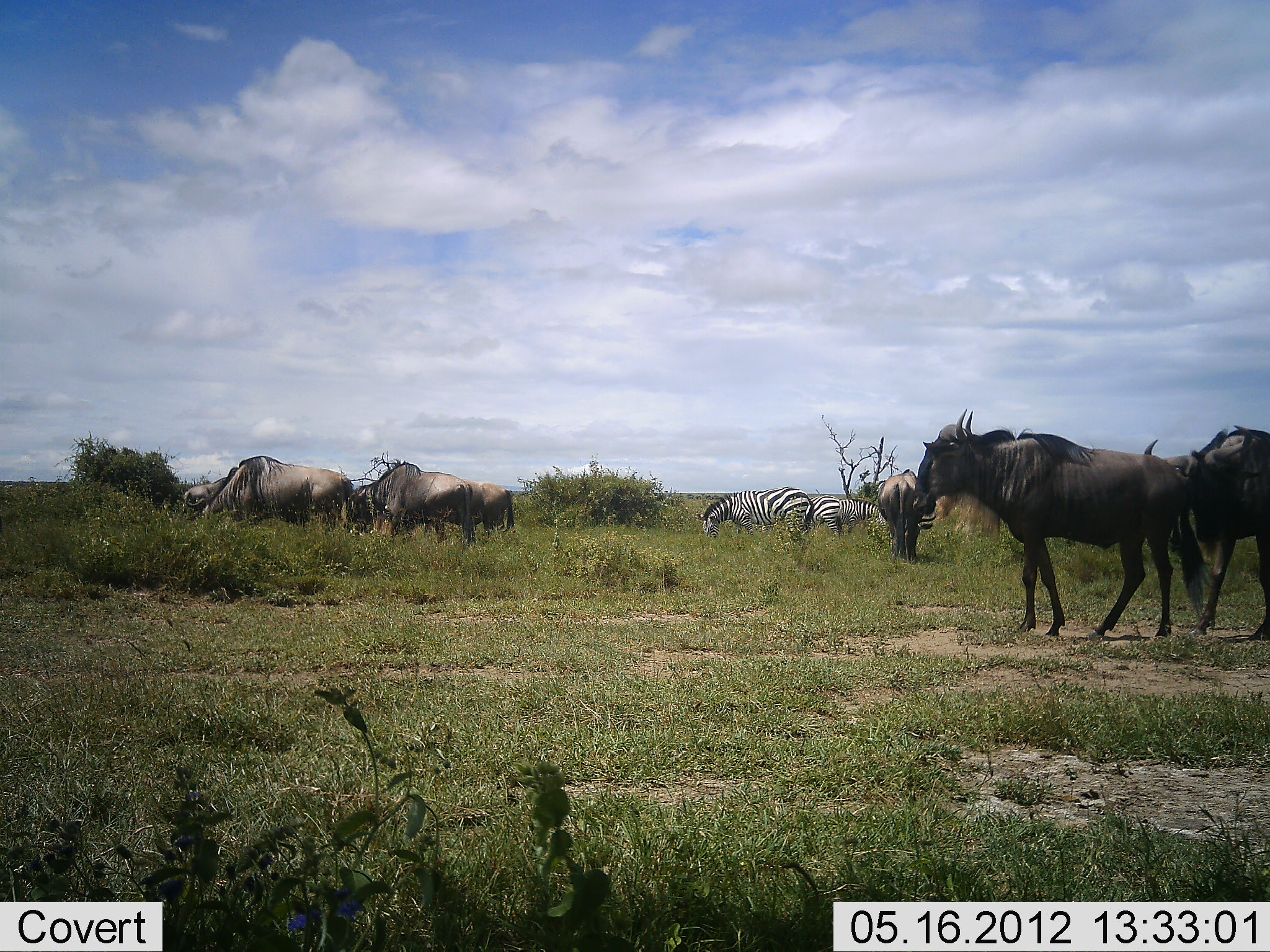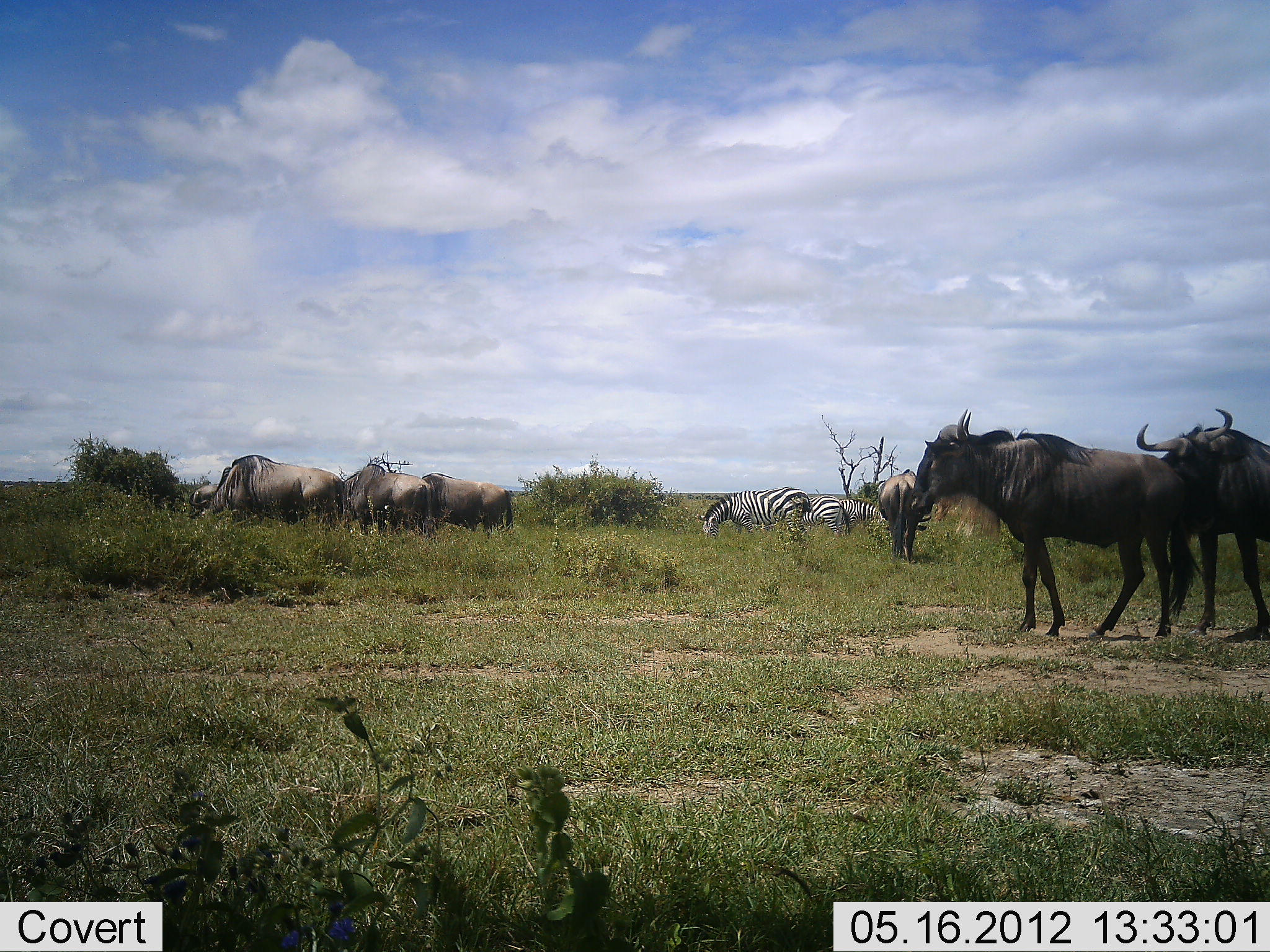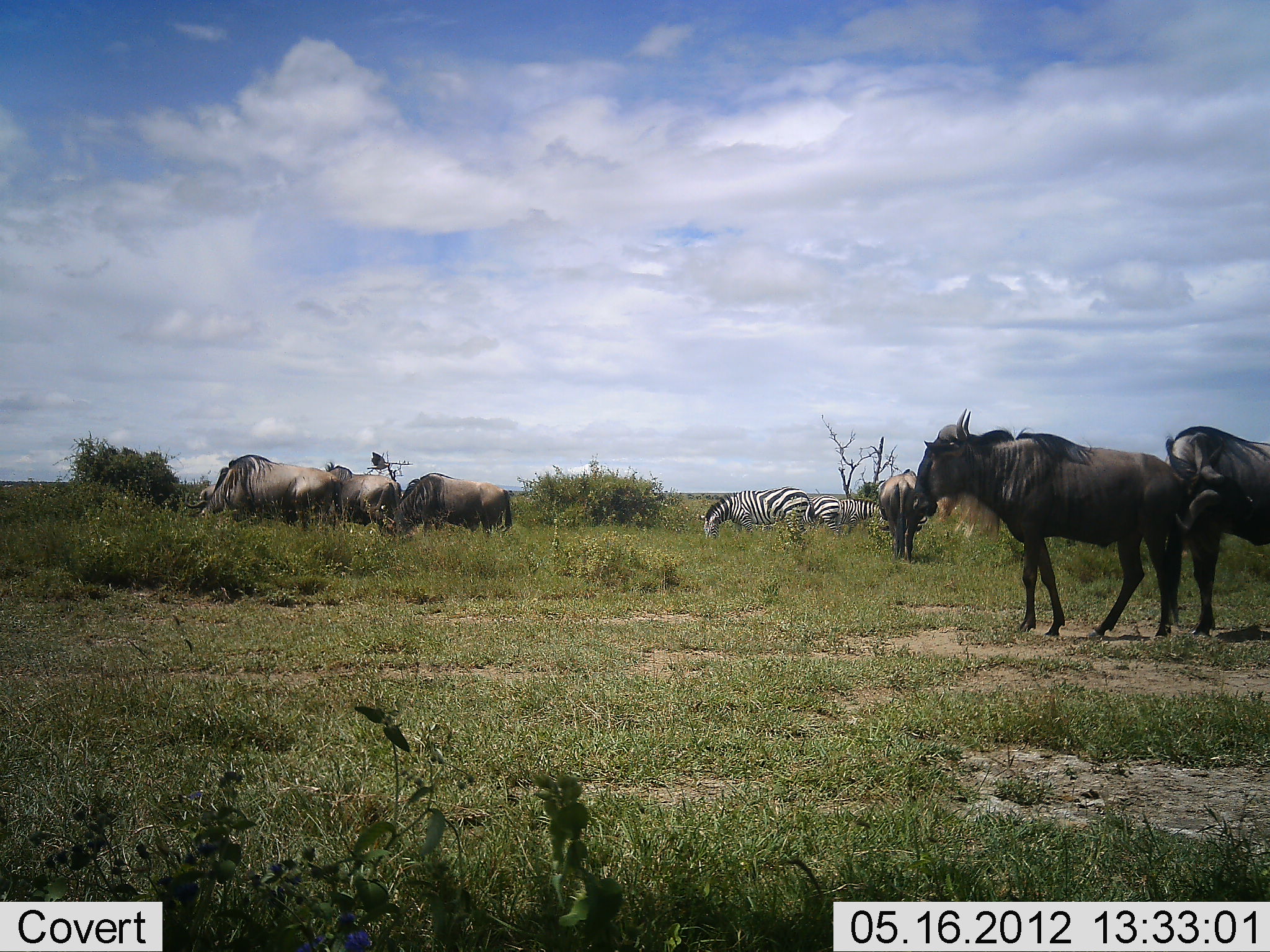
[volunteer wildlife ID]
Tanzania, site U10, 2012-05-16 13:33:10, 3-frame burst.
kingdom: Animalia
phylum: Chordata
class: Mammalia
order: Artiodactyla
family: Bovidae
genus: Connochaetes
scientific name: Connochaetes taurinus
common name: blue wildebeest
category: wildebeest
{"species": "wildebeest (blue wildebeest) (Connochaetes taurinus)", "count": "7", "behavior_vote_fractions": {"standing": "75%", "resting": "0%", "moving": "42%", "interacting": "17%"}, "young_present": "0%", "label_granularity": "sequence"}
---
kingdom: Animalia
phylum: Chordata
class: Mammalia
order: Perissodactyla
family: Equidae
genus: Equus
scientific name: Equus quagga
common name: plains zebra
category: zebra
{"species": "zebra (plains zebra) (Equus quagga)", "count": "2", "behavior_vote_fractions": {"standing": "50%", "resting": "0%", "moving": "0%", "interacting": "0%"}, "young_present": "0%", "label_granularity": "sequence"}